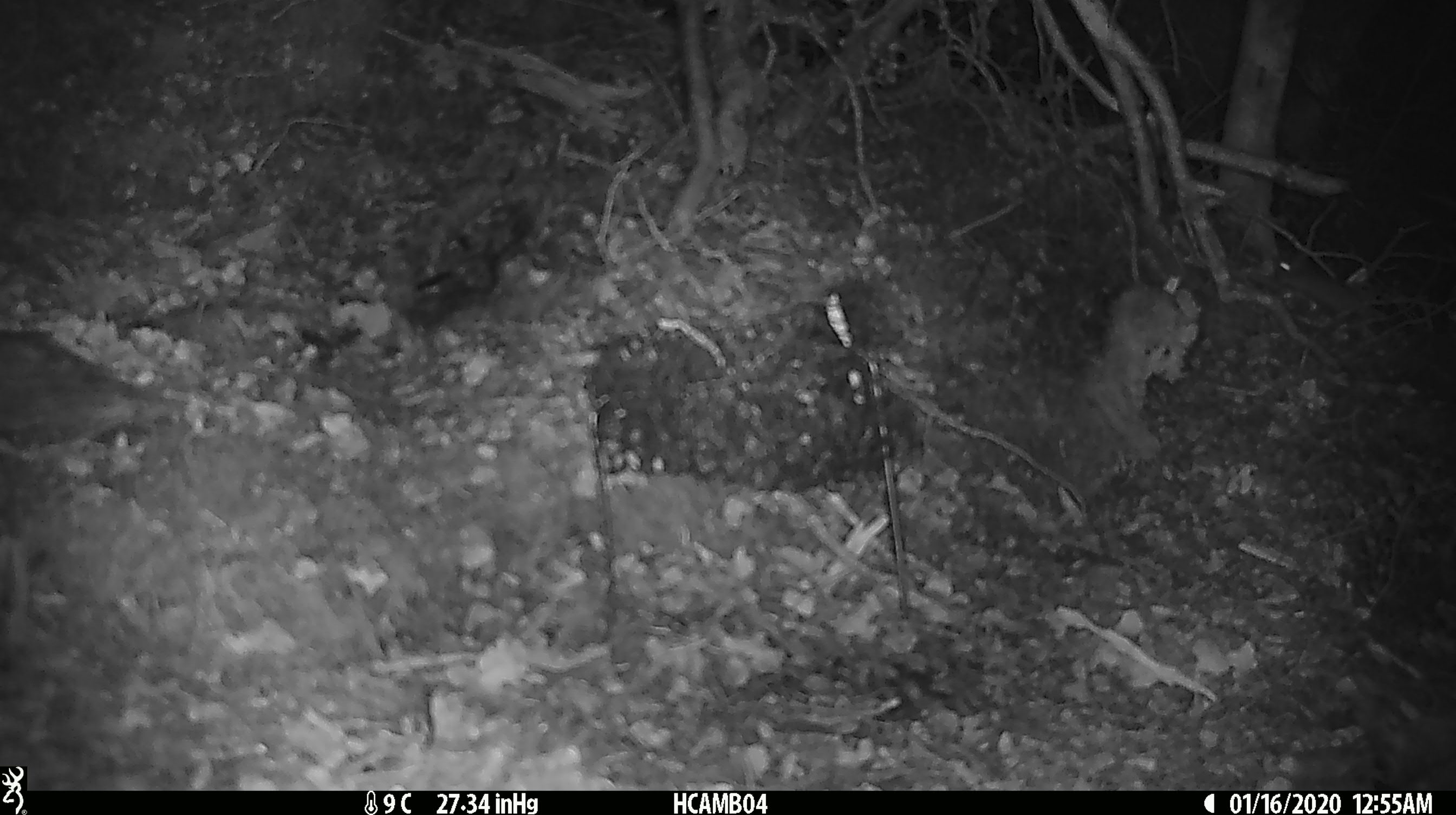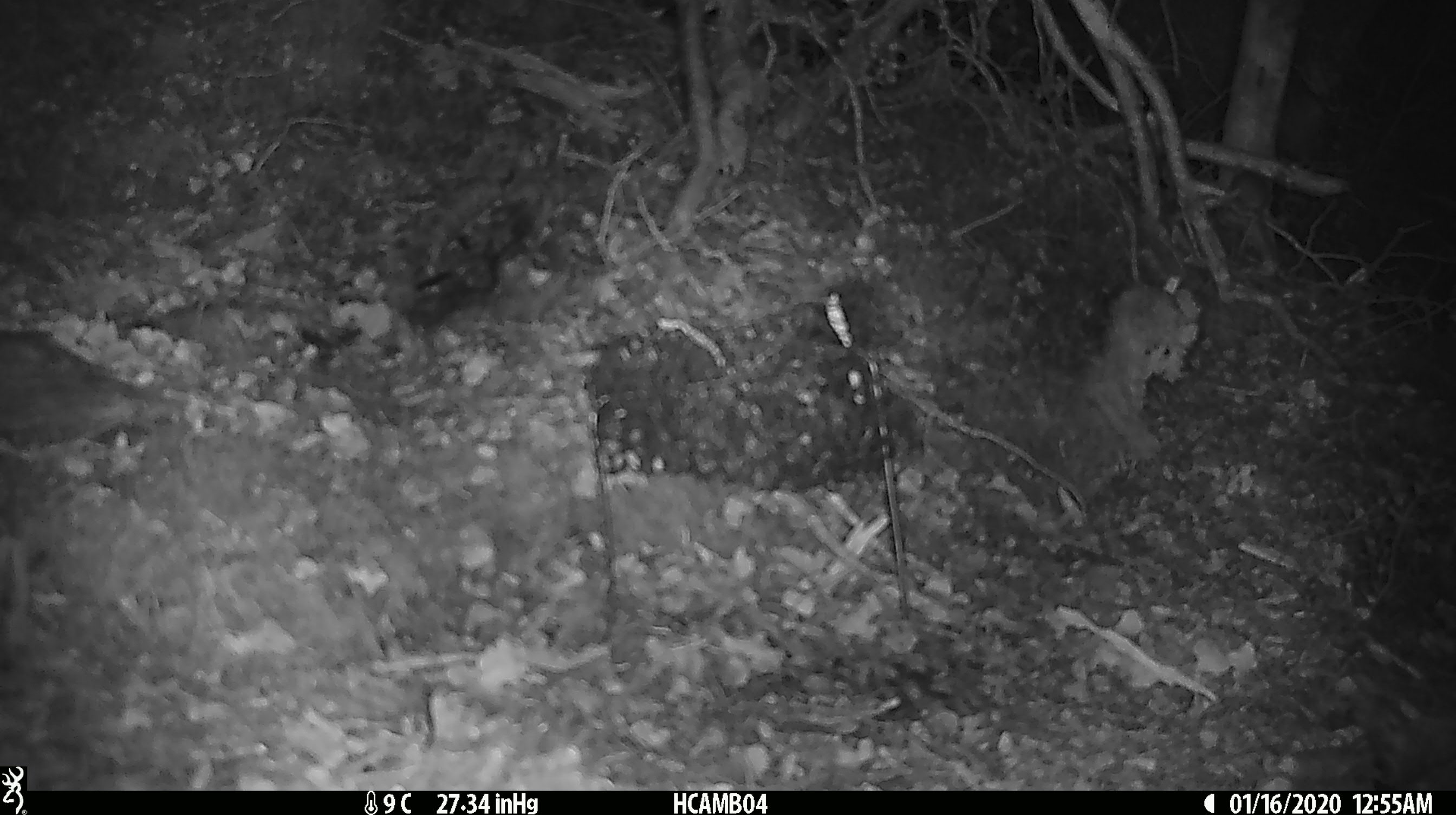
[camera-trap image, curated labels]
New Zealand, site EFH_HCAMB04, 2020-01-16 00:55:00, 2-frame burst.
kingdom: Animalia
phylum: Chordata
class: Mammalia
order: Rodentia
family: Muridae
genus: Mus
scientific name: Mus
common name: mouse